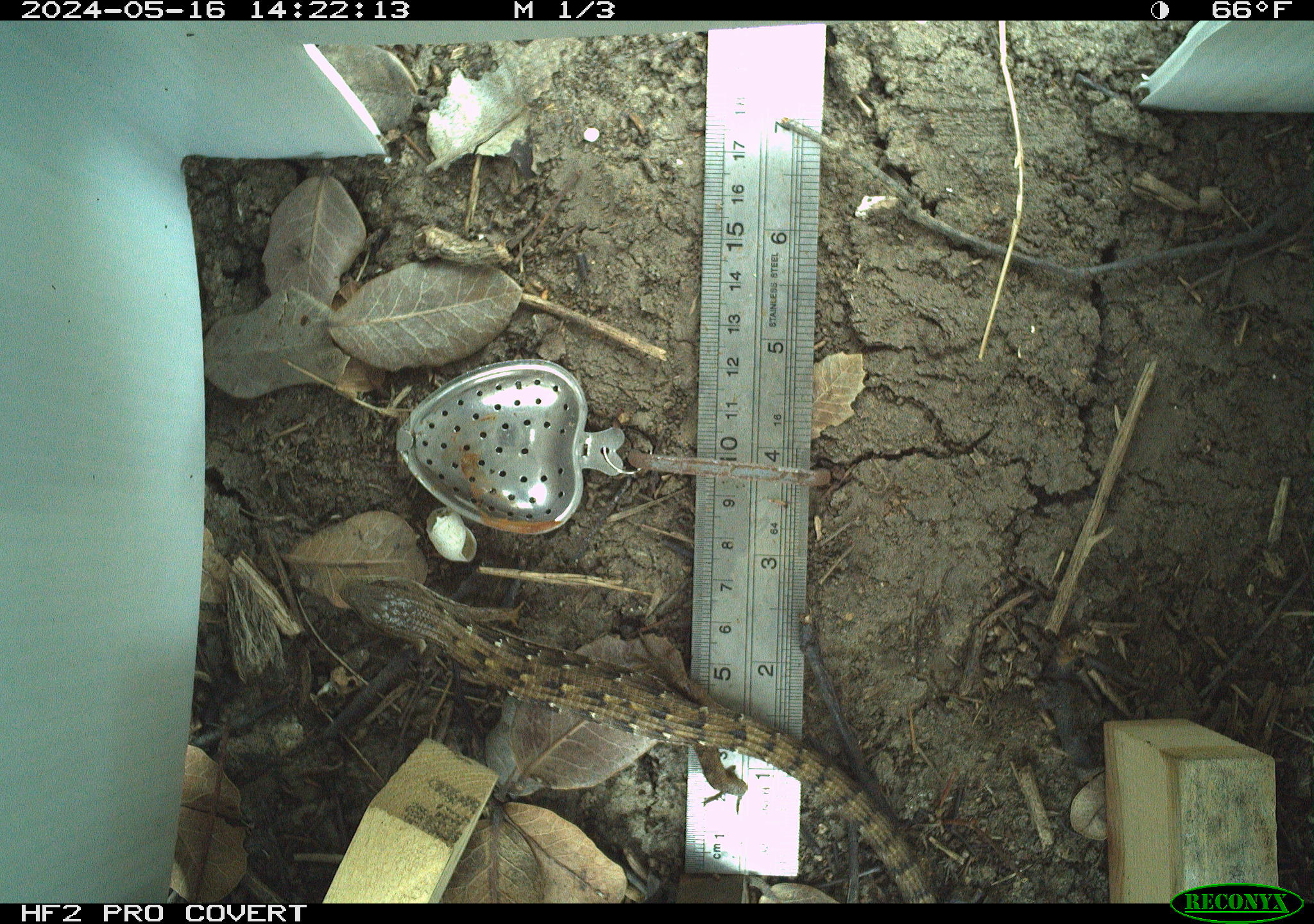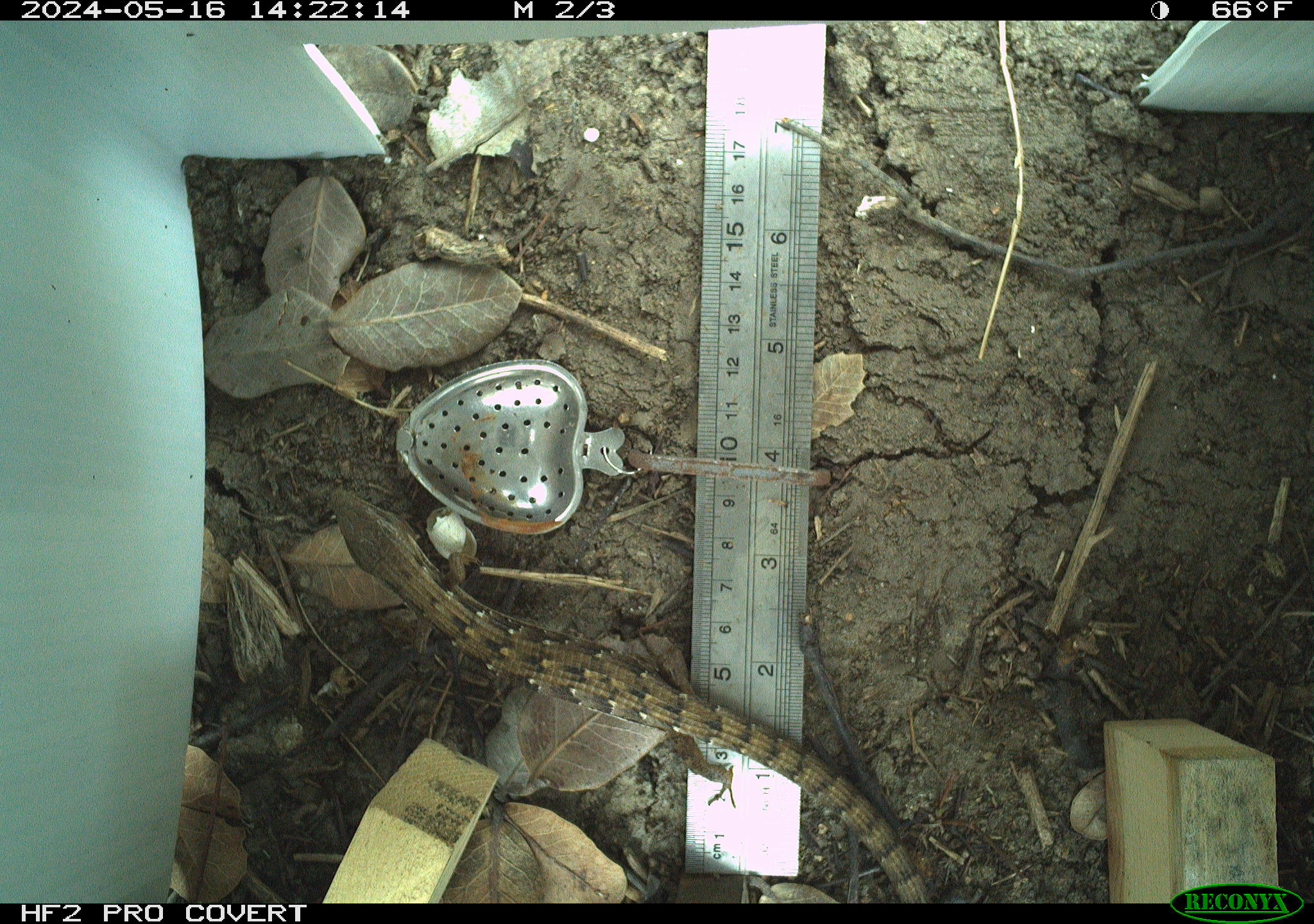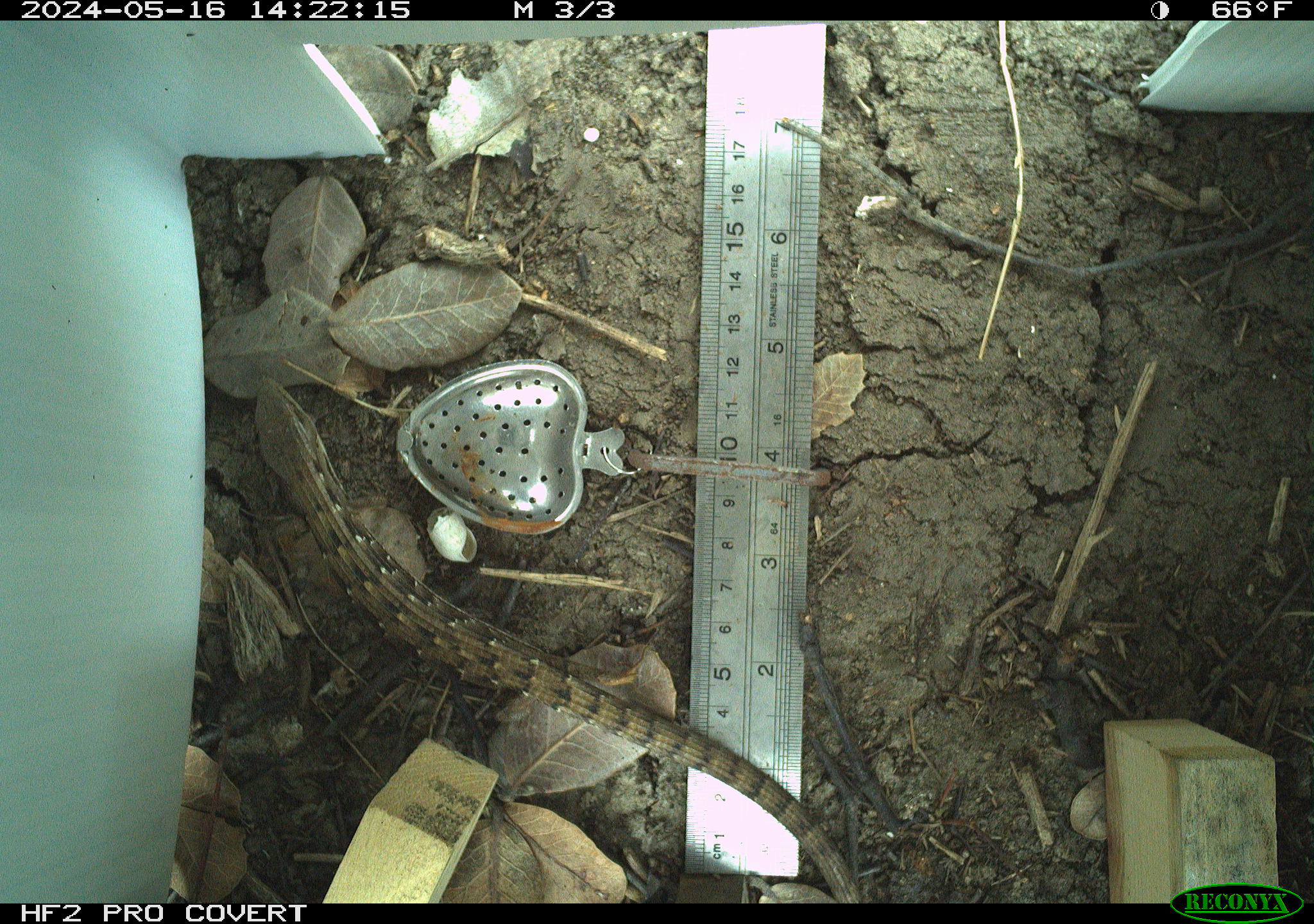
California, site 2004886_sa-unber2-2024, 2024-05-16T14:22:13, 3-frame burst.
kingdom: Animalia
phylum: Chordata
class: Reptilia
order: Squamata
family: Anguidae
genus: Elgaria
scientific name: Elgaria multicarinata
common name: southern alligator lizard